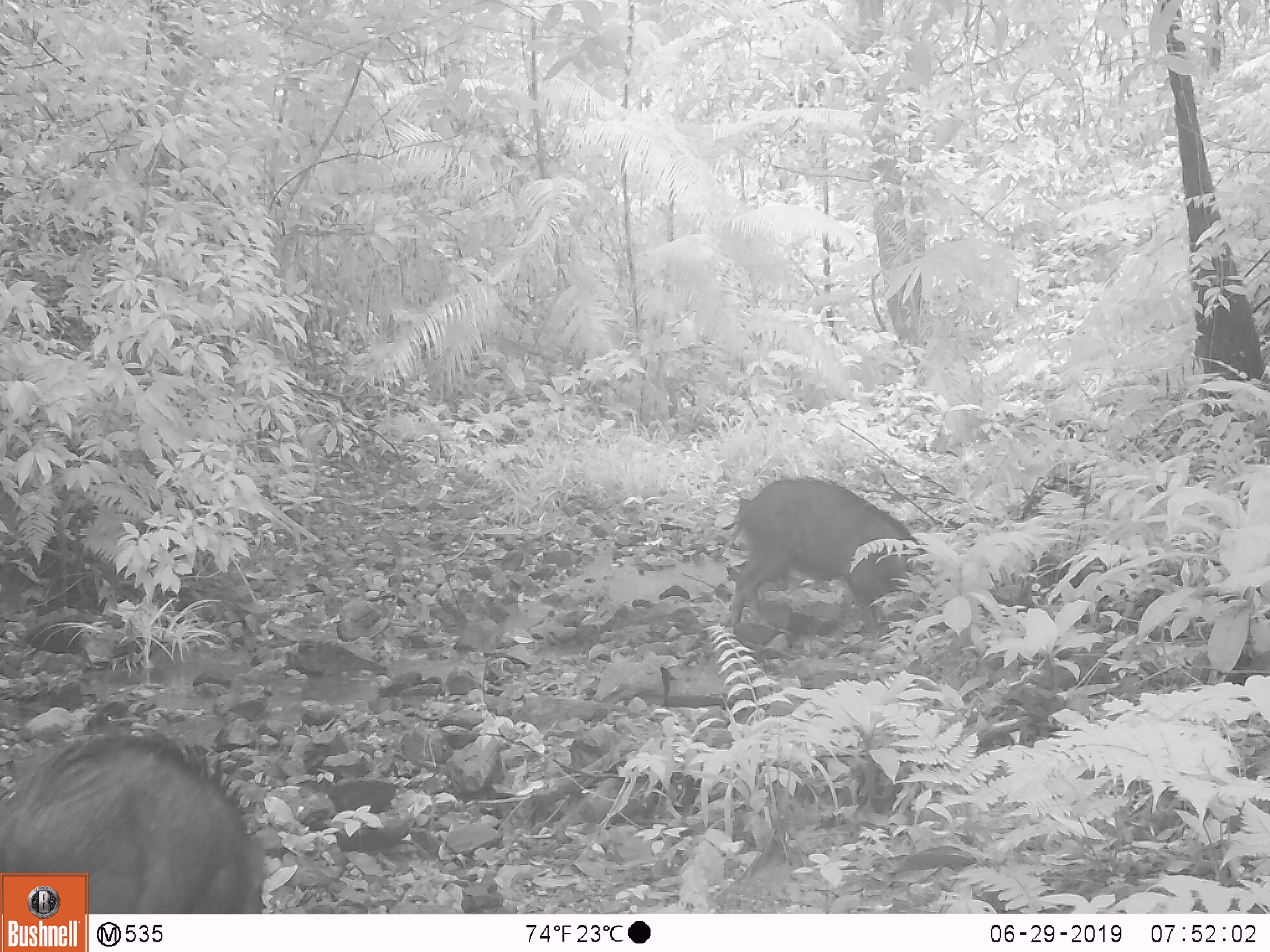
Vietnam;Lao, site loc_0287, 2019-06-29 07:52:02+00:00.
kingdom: Animalia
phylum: Chordata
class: Mammalia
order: Artiodactyla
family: Suidae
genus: Sus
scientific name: Sus scrofa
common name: eurasian wild pig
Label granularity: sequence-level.